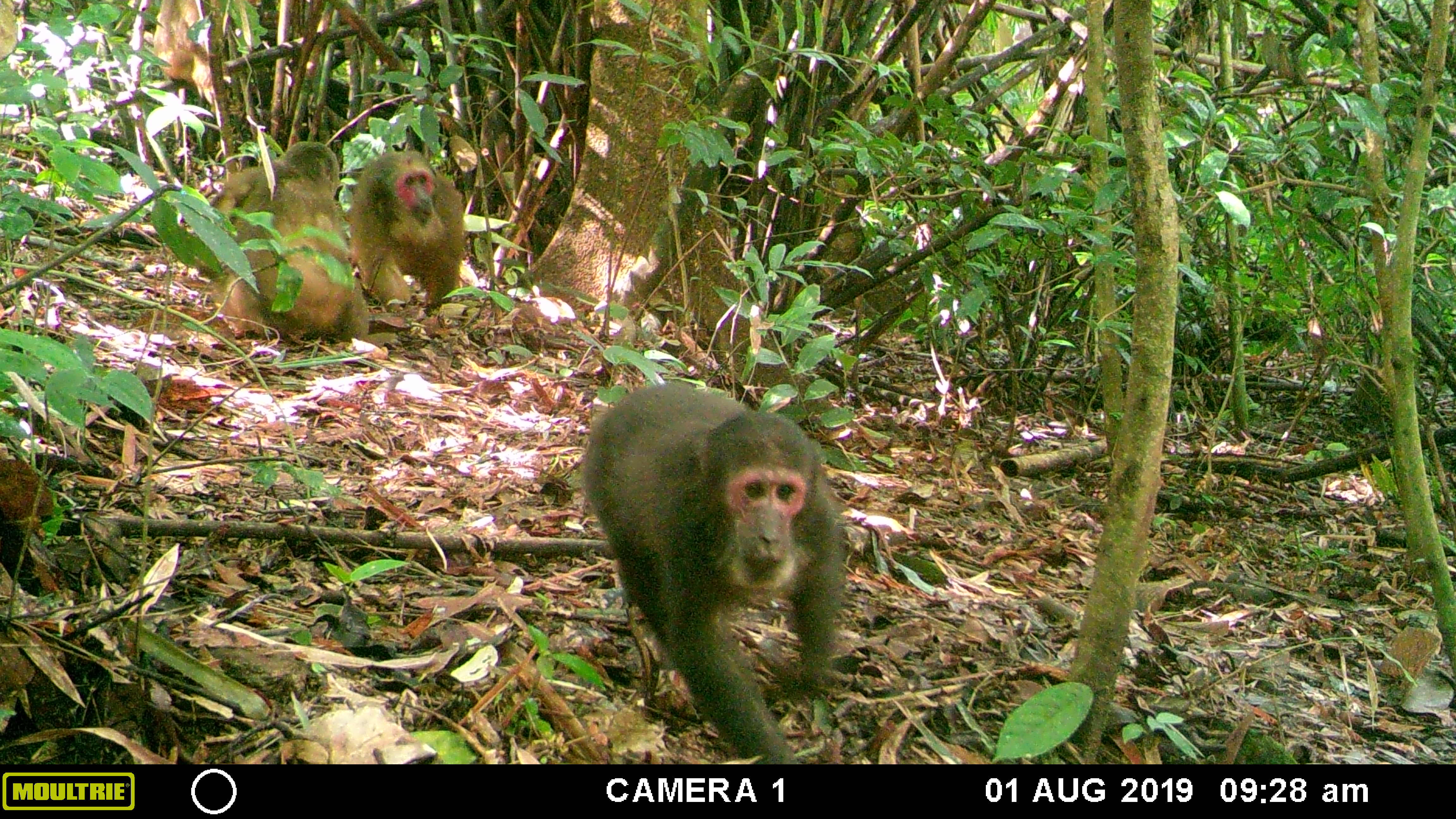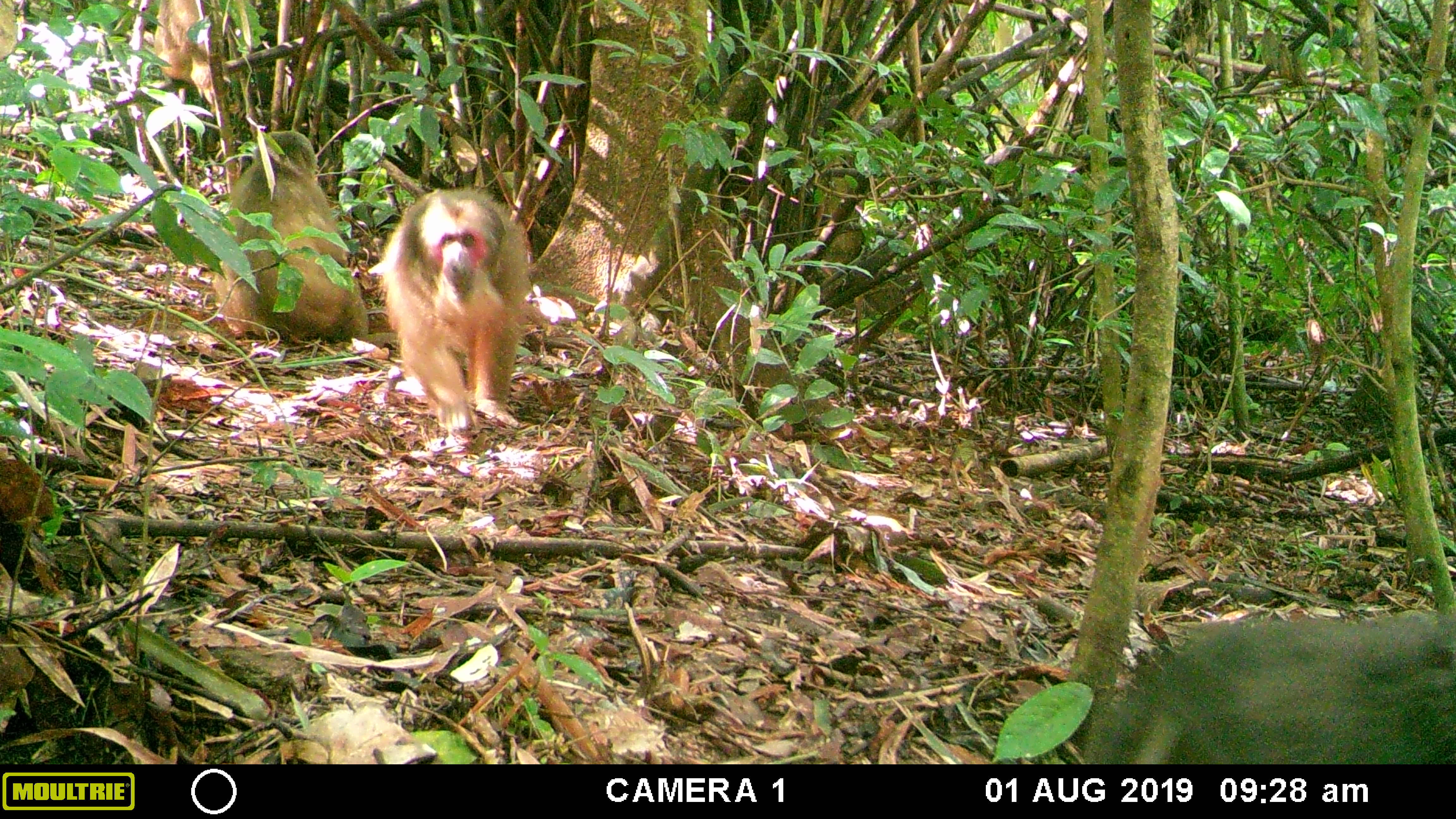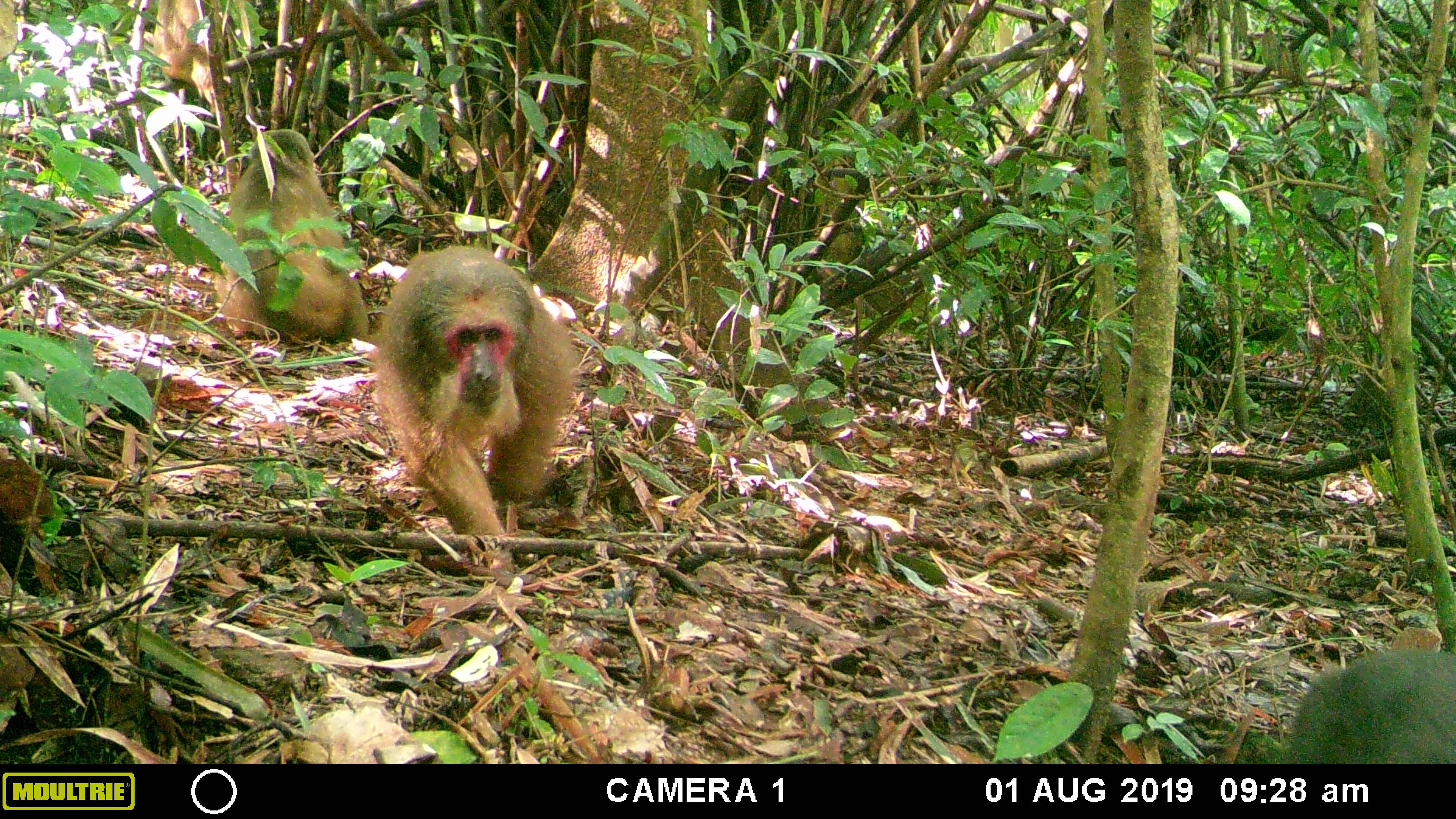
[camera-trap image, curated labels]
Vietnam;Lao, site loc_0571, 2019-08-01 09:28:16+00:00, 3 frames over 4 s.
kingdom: Animalia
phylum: Chordata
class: Mammalia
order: Primates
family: Cercopithecidae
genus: Macaca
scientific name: Macaca arctoides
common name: stump-tailed macaque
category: stump tailed macaque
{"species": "stump tailed macaque (stump-tailed macaque) (Macaca arctoides)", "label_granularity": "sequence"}